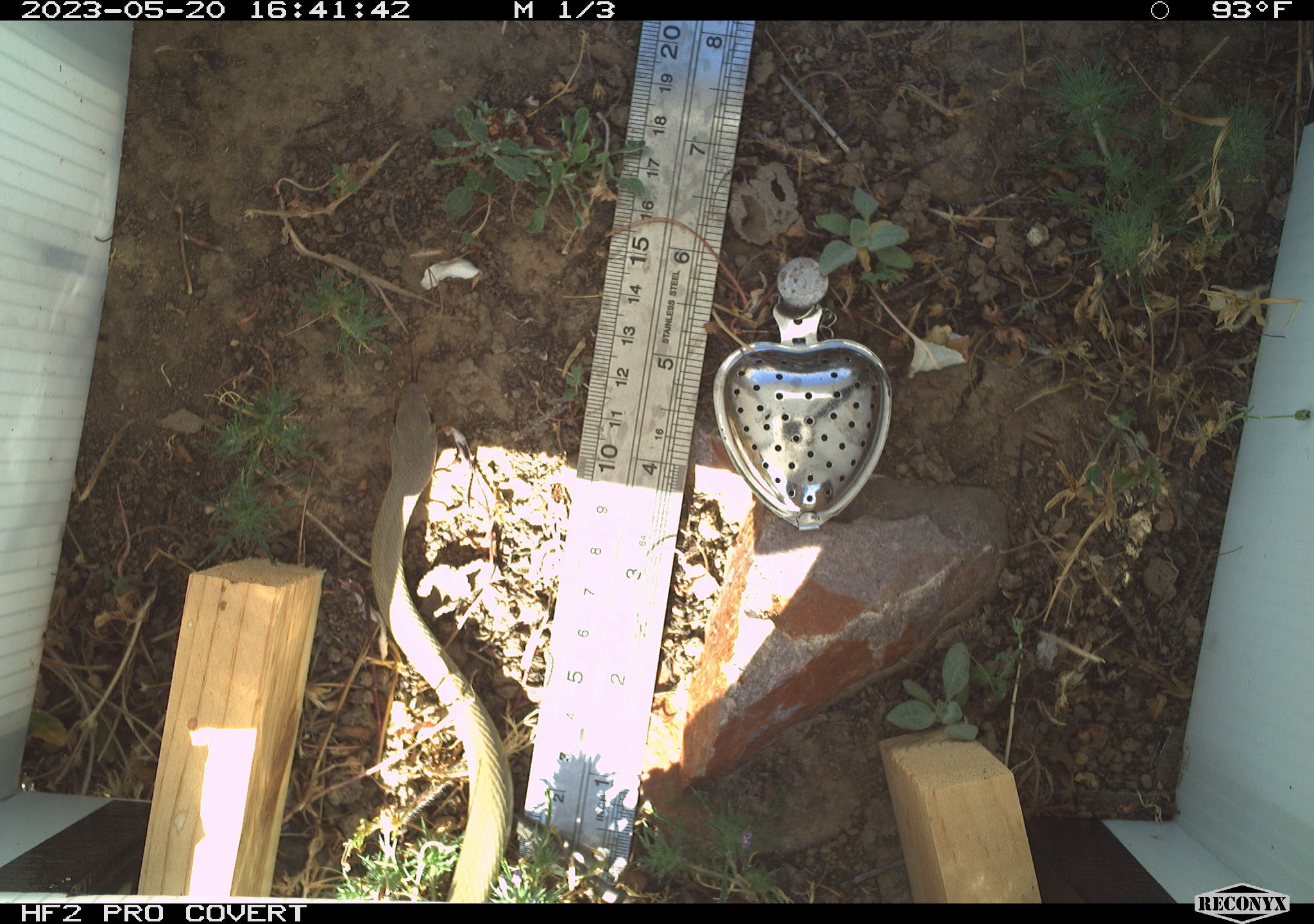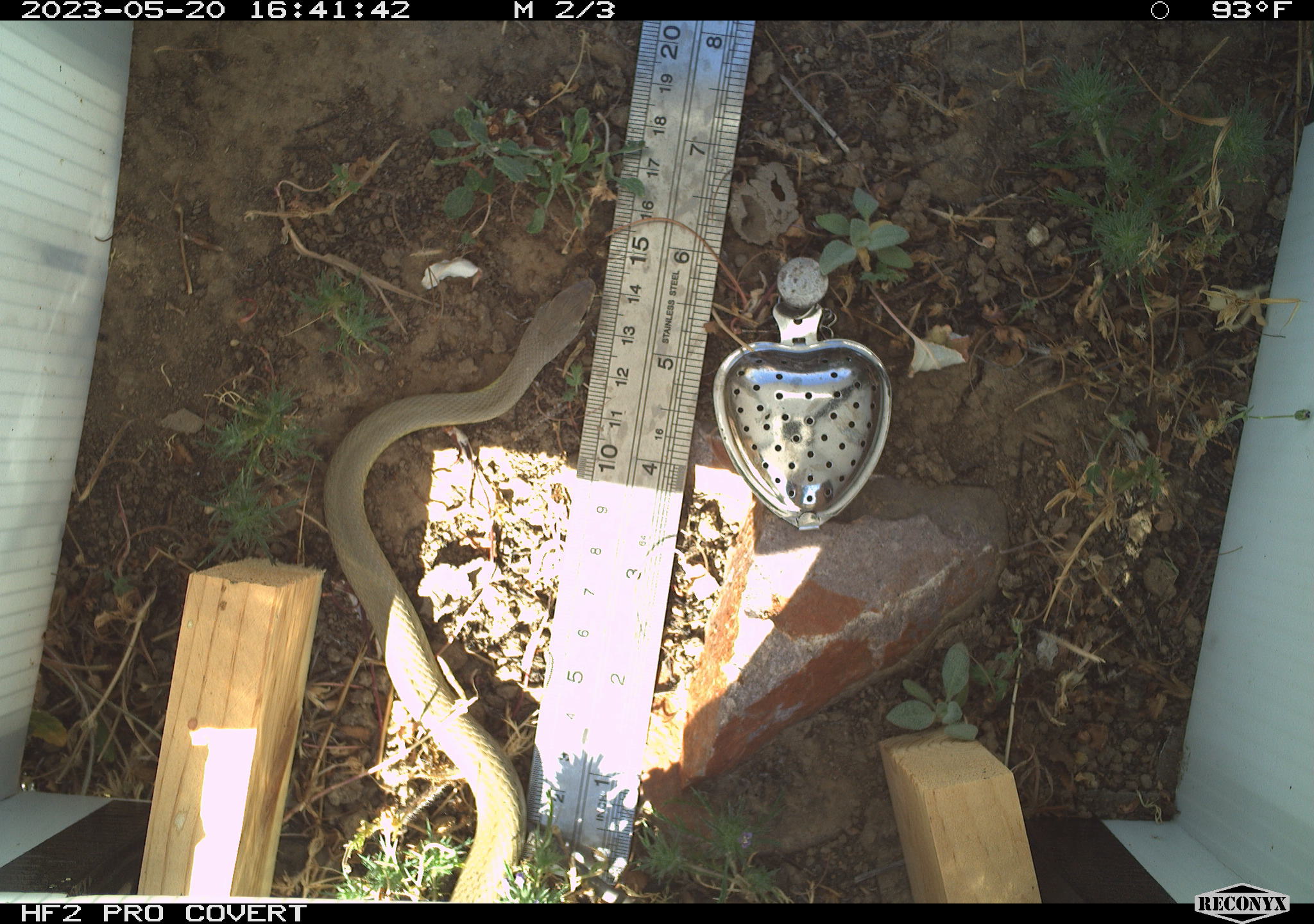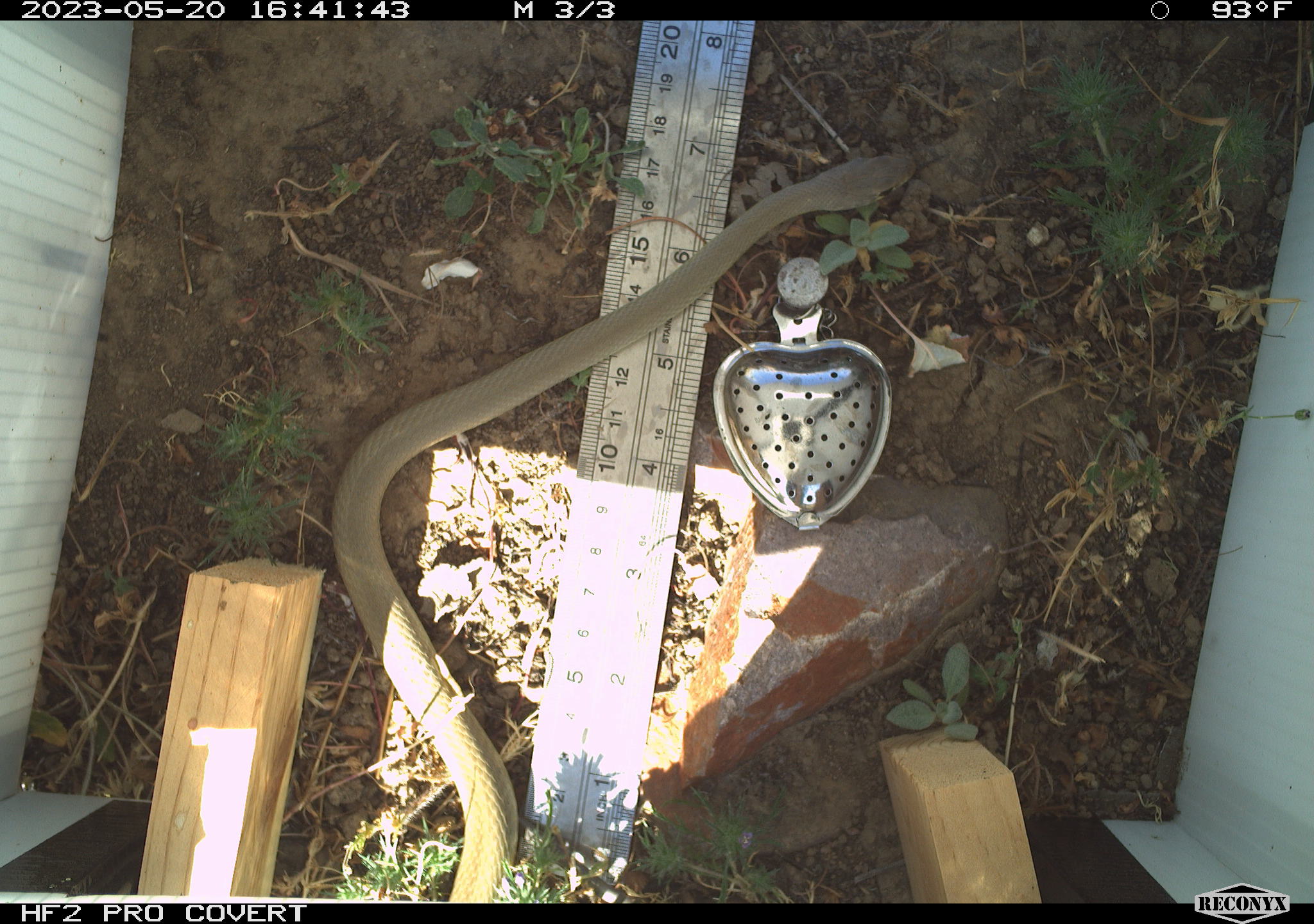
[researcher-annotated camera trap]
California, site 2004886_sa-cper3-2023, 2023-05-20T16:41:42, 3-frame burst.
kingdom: Animalia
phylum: Chordata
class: Reptilia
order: Squamata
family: Colubridae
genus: Coluber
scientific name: Coluber constrictor mormon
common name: western yellow-bellied racer